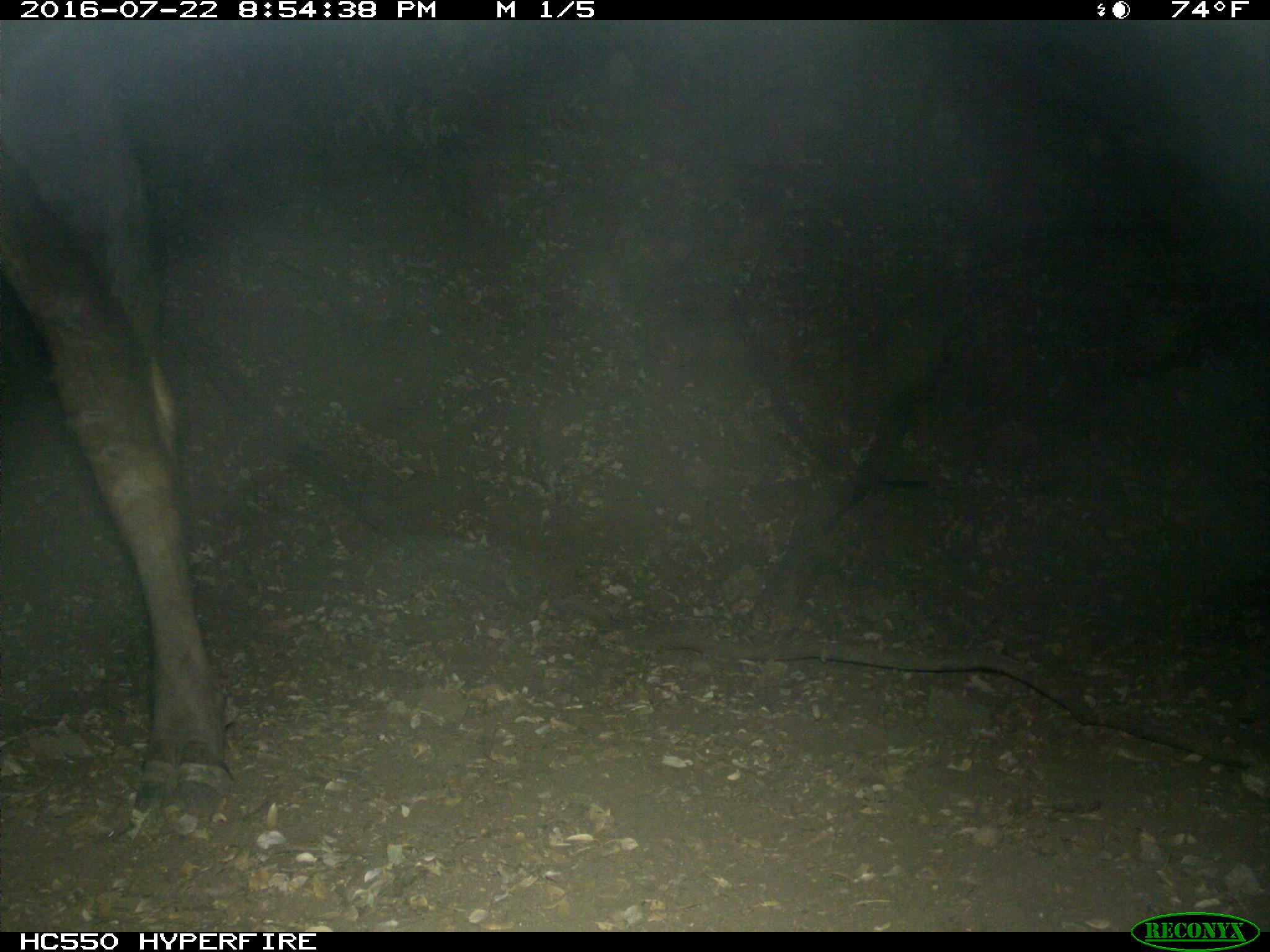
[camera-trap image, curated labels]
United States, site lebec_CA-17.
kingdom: Animalia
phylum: Chordata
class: Mammalia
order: Artiodactyla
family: Bovidae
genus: Bos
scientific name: Bos taurus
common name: domestic cow